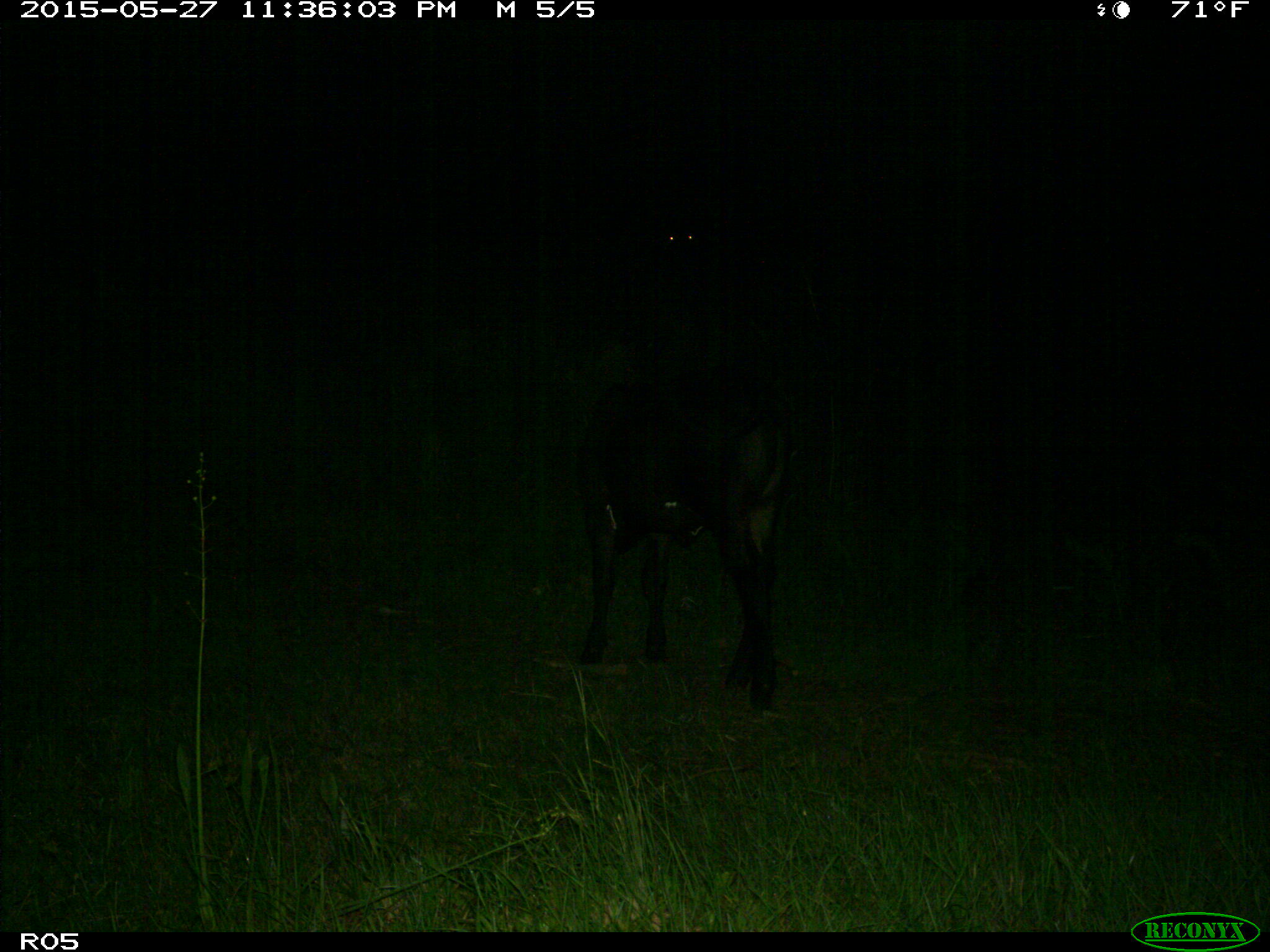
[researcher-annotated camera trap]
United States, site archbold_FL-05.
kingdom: Animalia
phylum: Chordata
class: Mammalia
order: Artiodactyla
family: Bovidae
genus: Bos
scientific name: Bos taurus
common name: domestic cow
Bos taurus (domestic cow).